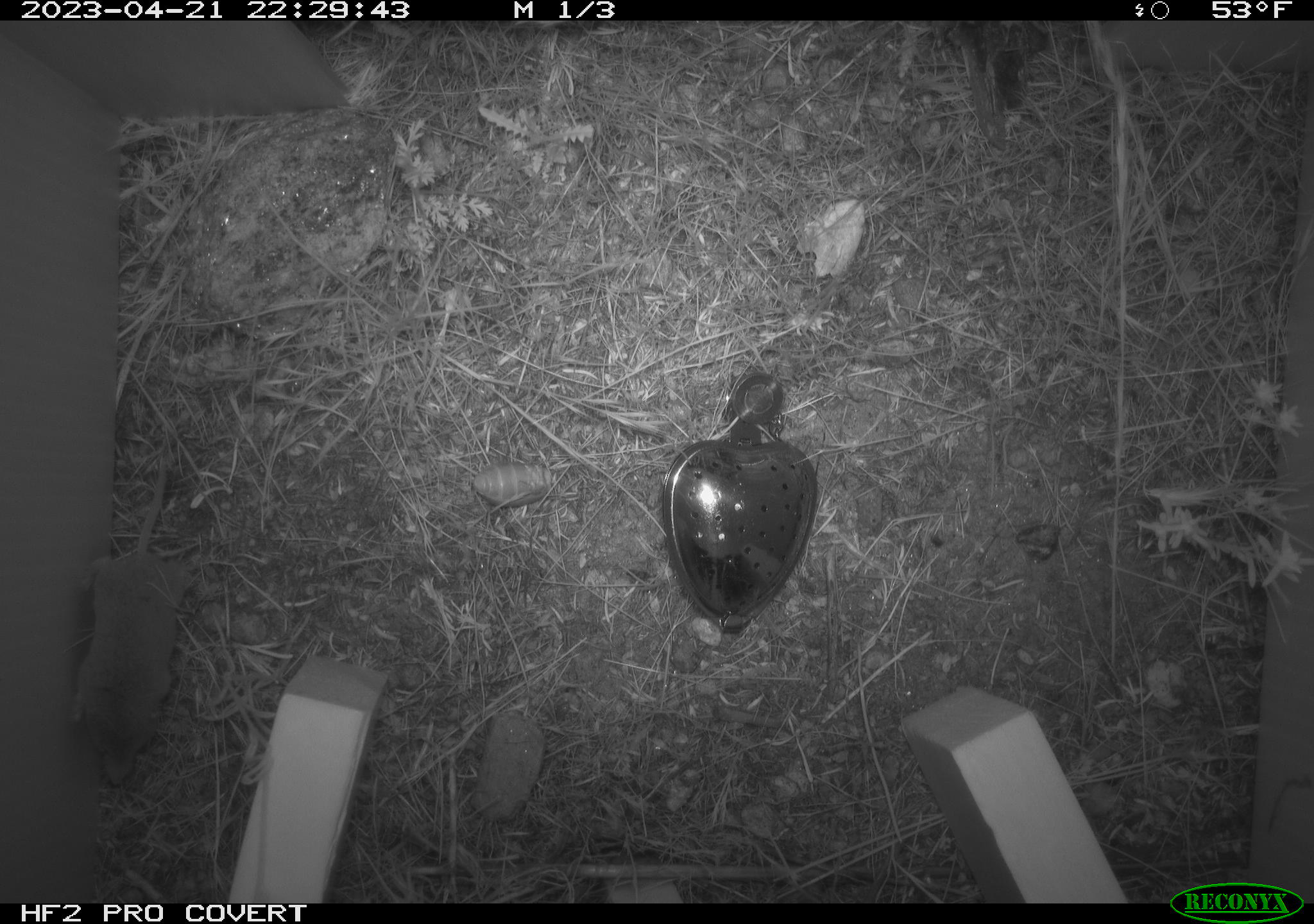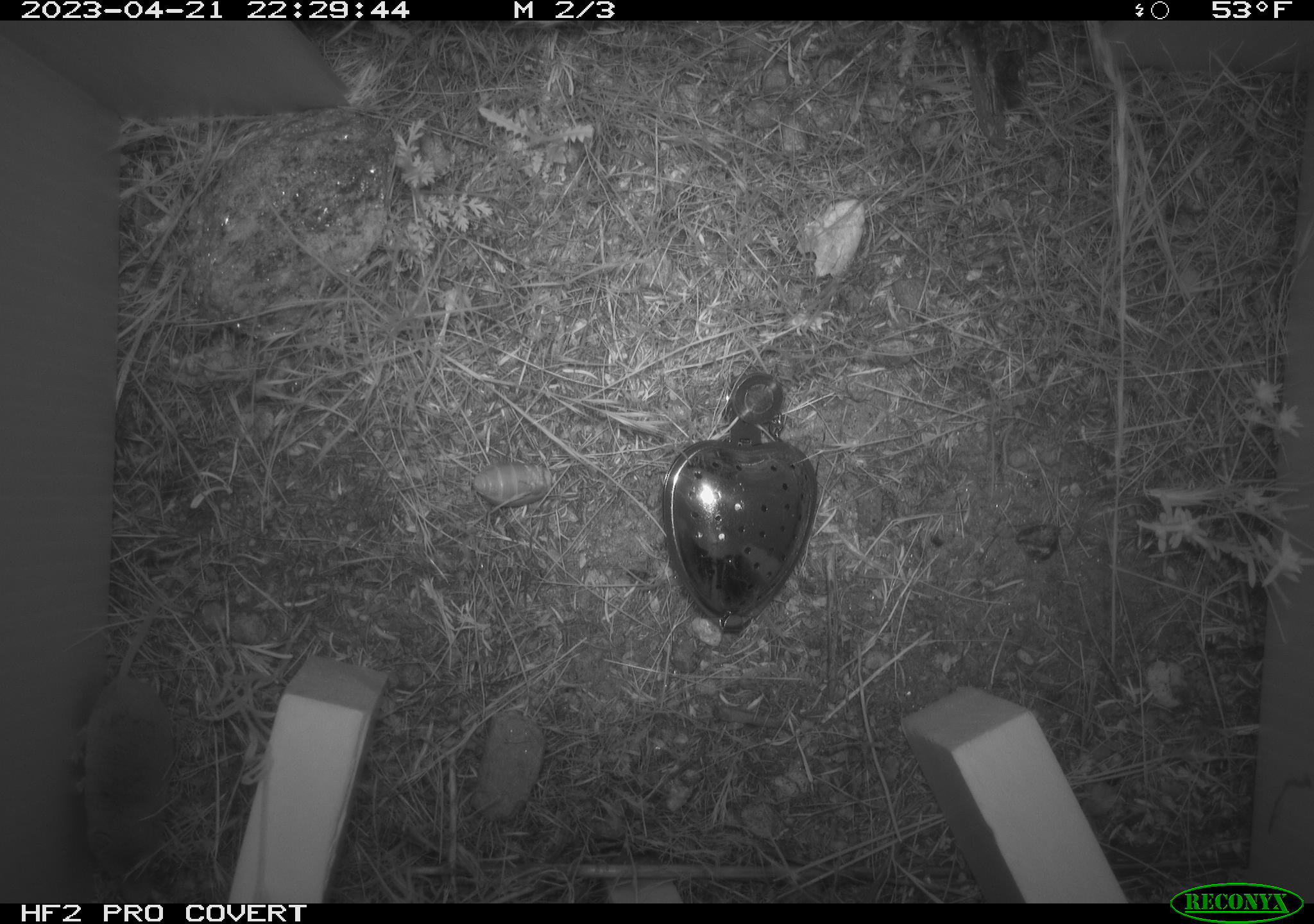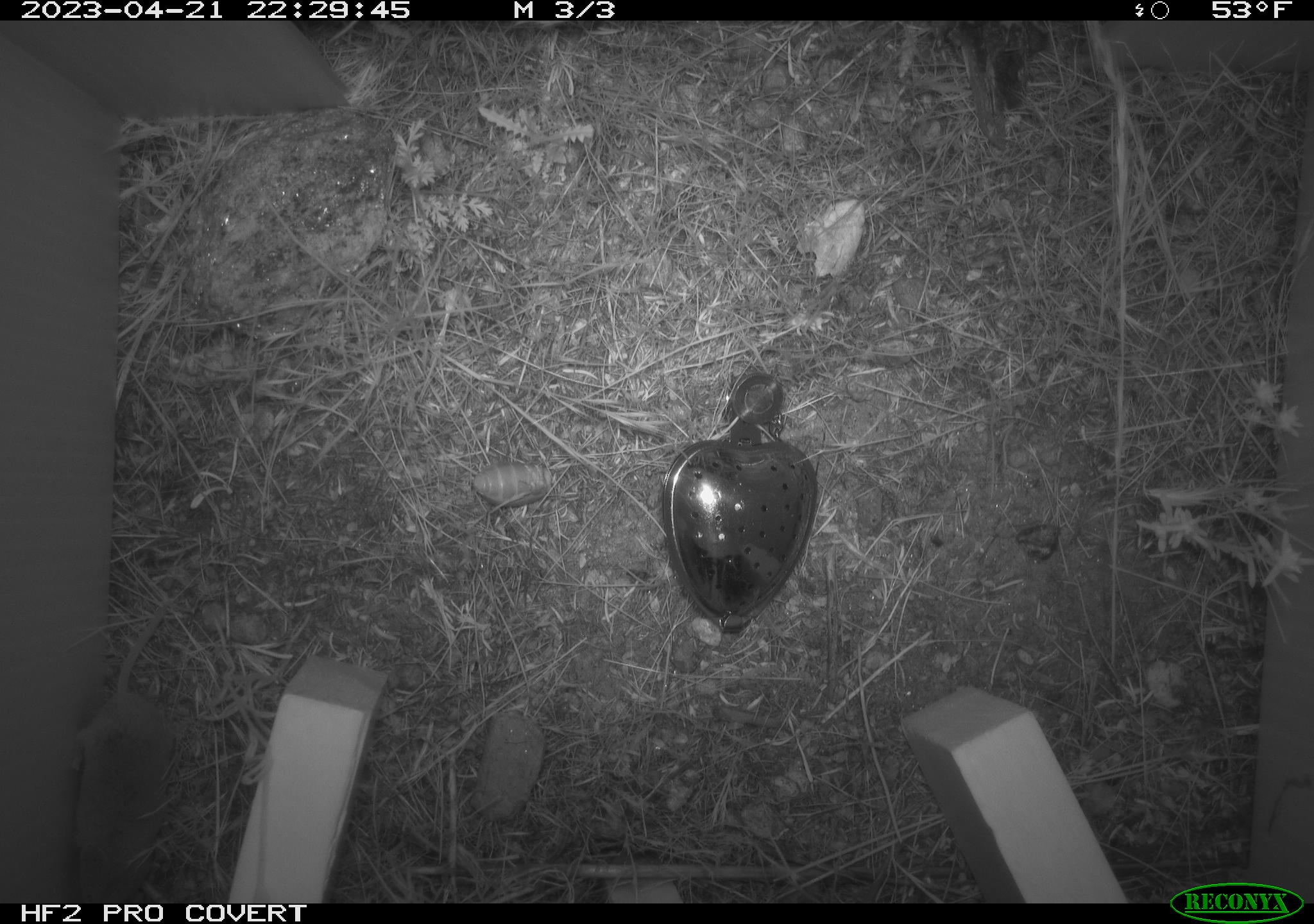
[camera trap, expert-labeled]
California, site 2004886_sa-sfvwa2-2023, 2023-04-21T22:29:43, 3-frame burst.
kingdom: Animalia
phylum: Chordata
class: Mammalia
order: Eulipotyphla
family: Soricidae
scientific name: Soricidae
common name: shrews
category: soricidae family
Soricidae family (shrews) (Soricidae).